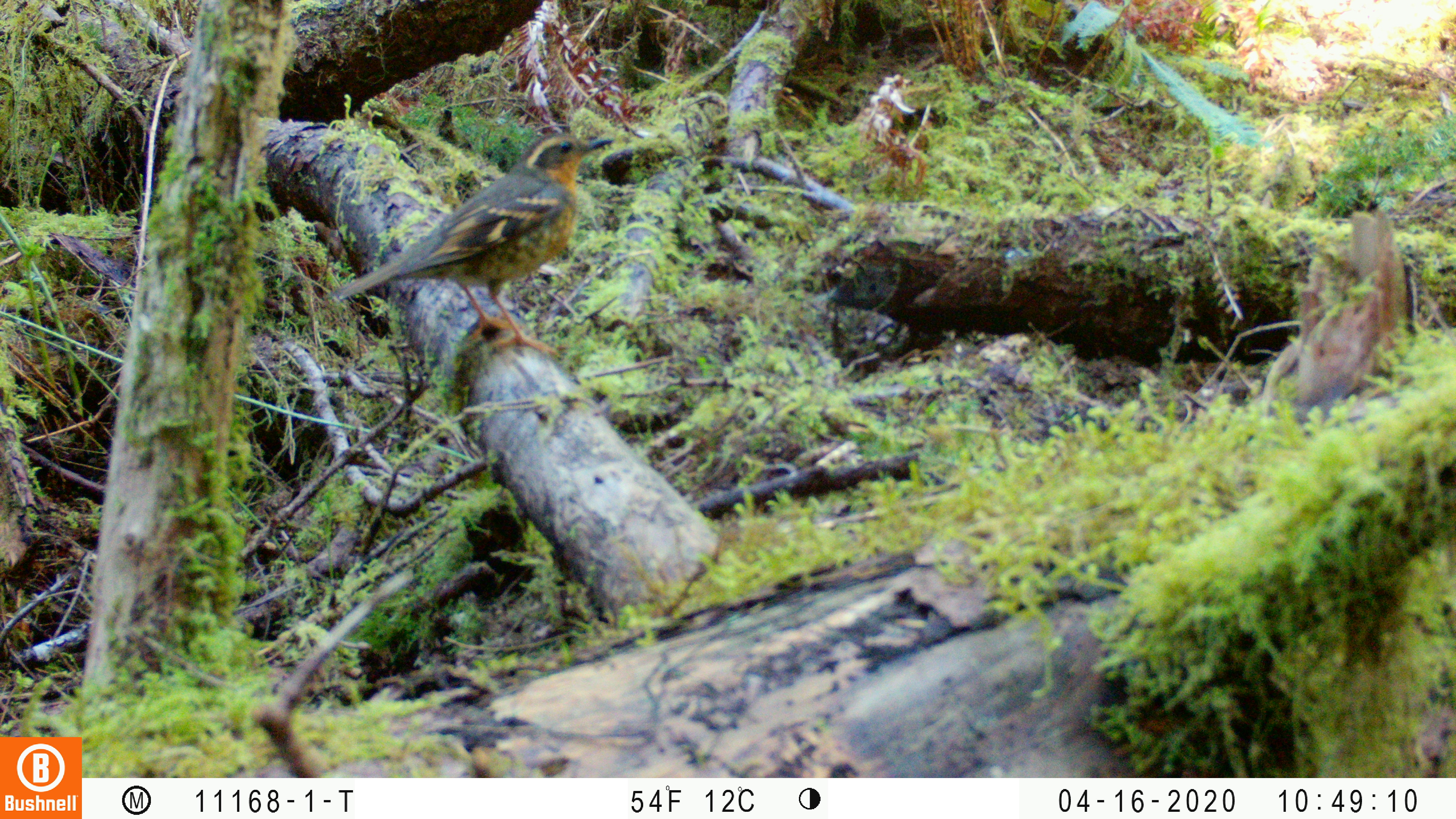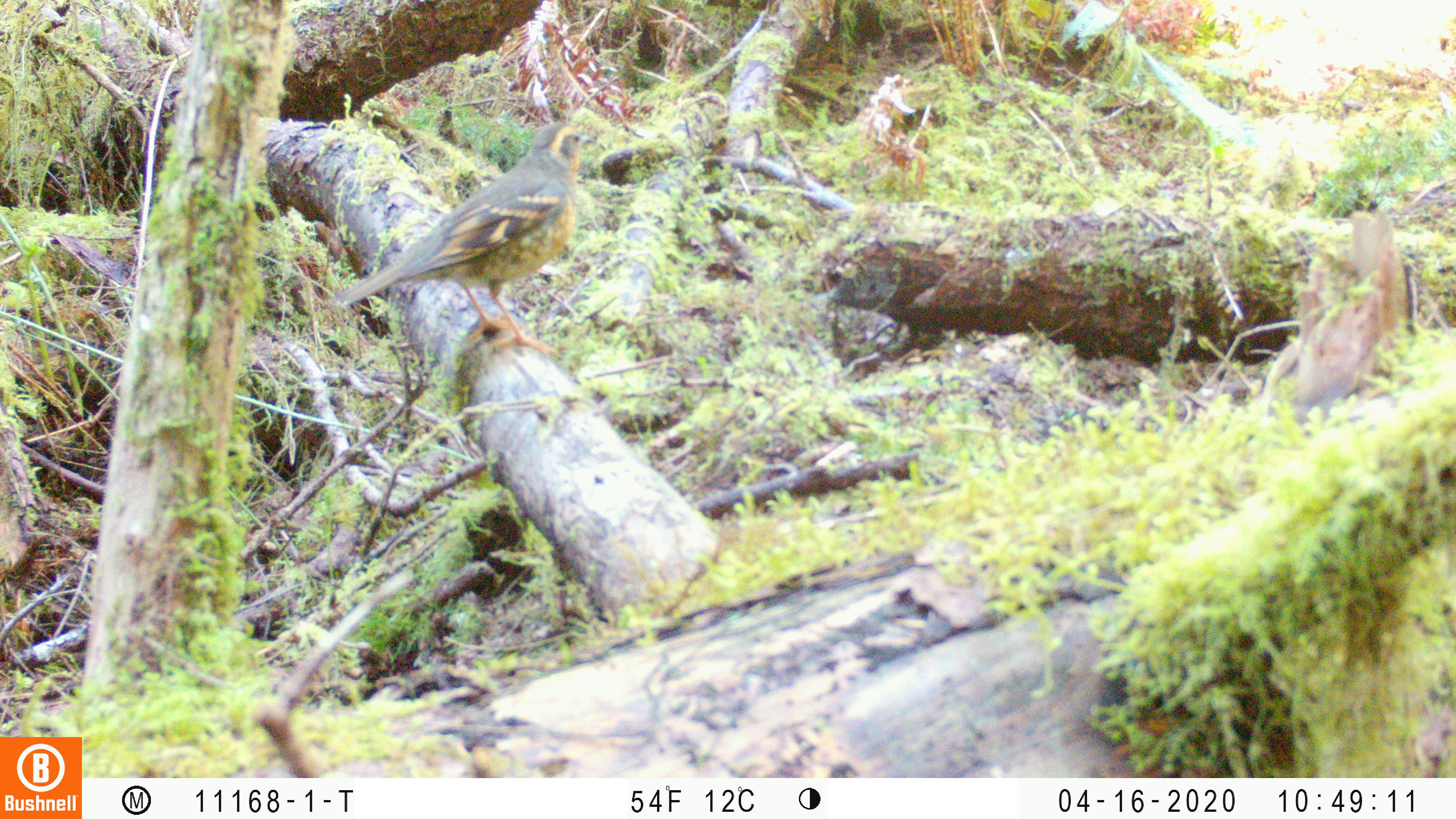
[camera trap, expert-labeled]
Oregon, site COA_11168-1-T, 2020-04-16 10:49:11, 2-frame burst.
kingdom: Animalia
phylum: Chordata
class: Aves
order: Passeriformes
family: Turdidae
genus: Ixoreus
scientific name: Ixoreus naevius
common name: varied thrush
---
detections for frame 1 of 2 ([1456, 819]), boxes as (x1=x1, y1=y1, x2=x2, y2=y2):
varied thrush: (x1=343, y1=126, x2=608, y2=347)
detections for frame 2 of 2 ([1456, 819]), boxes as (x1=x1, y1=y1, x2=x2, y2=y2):
varied thrush: (x1=339, y1=119, x2=603, y2=364)